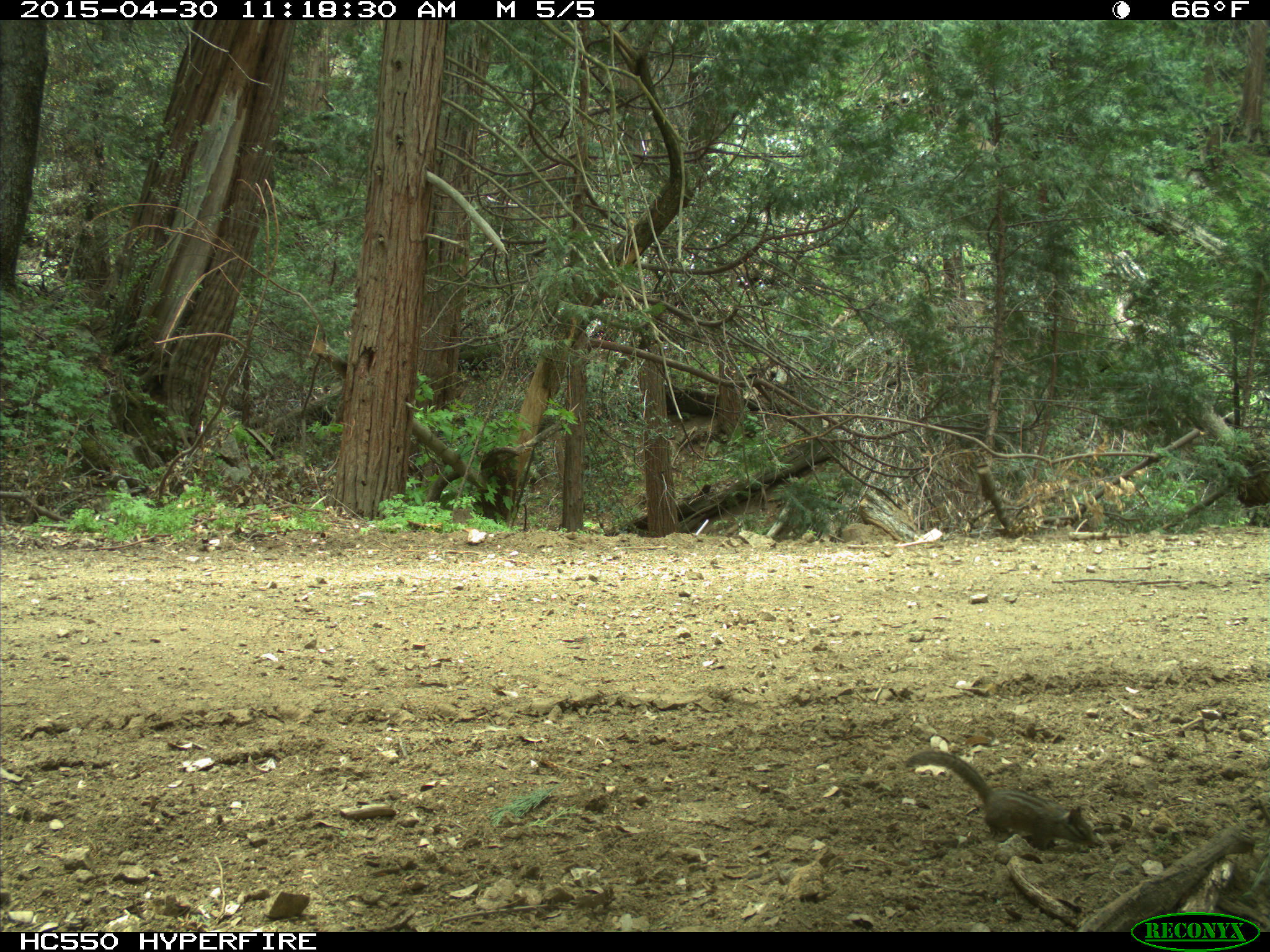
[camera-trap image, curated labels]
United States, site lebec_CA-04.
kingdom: Animalia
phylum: Chordata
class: Mammalia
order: Rodentia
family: Sciuridae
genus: Tamias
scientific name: Tamias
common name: chipmunk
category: unidentified chipmunk